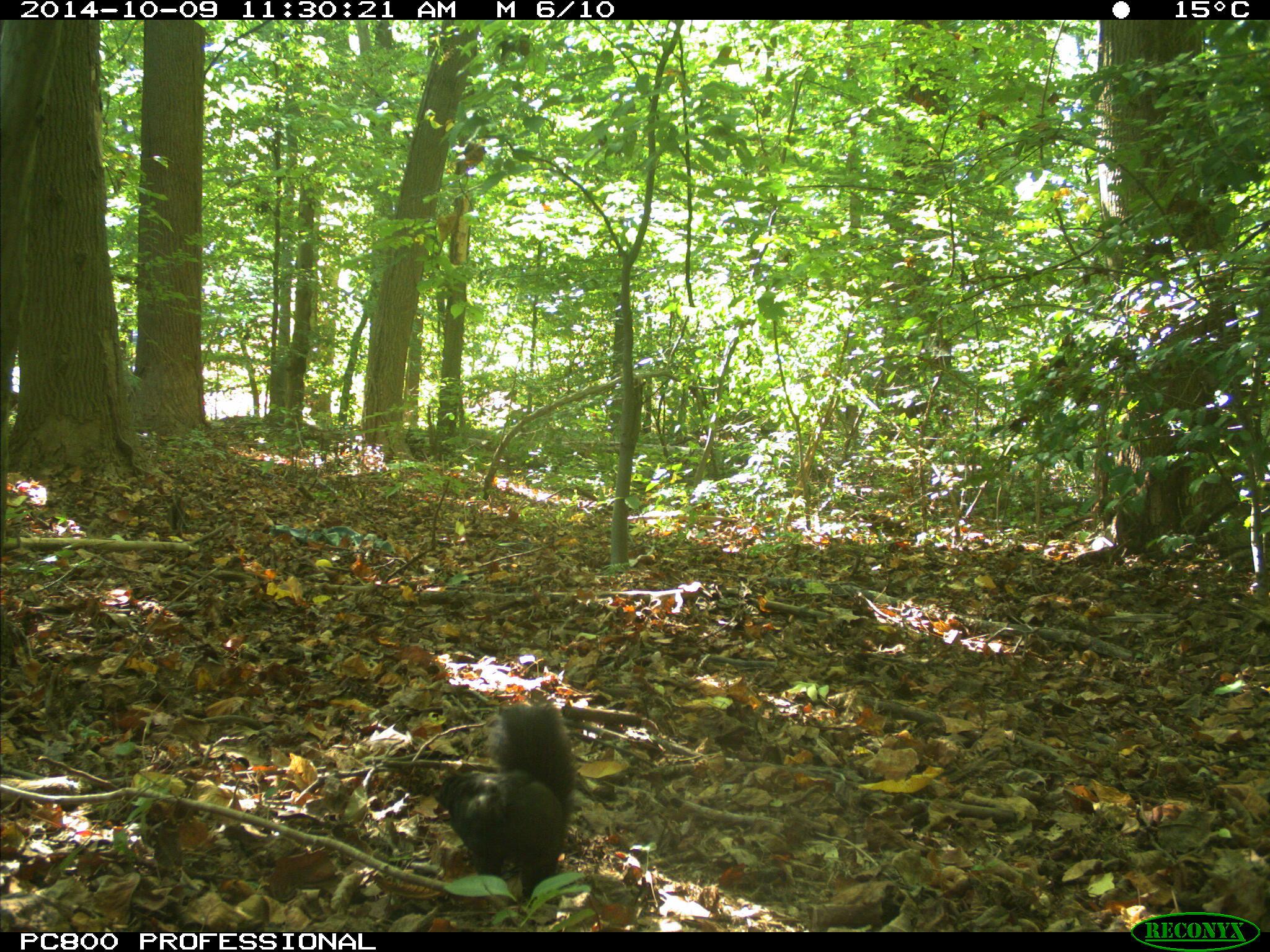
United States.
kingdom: Animalia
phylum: Chordata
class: Mammalia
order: Rodentia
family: Sciuridae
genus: Sciurus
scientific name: Sciurus carolinensis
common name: eastern gray squirrel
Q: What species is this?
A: Eastern Gray Squirrel (Sciurus carolinensis).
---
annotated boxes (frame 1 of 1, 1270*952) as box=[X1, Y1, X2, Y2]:
Eastern Gray Squirrel: box=[425, 691, 592, 891]